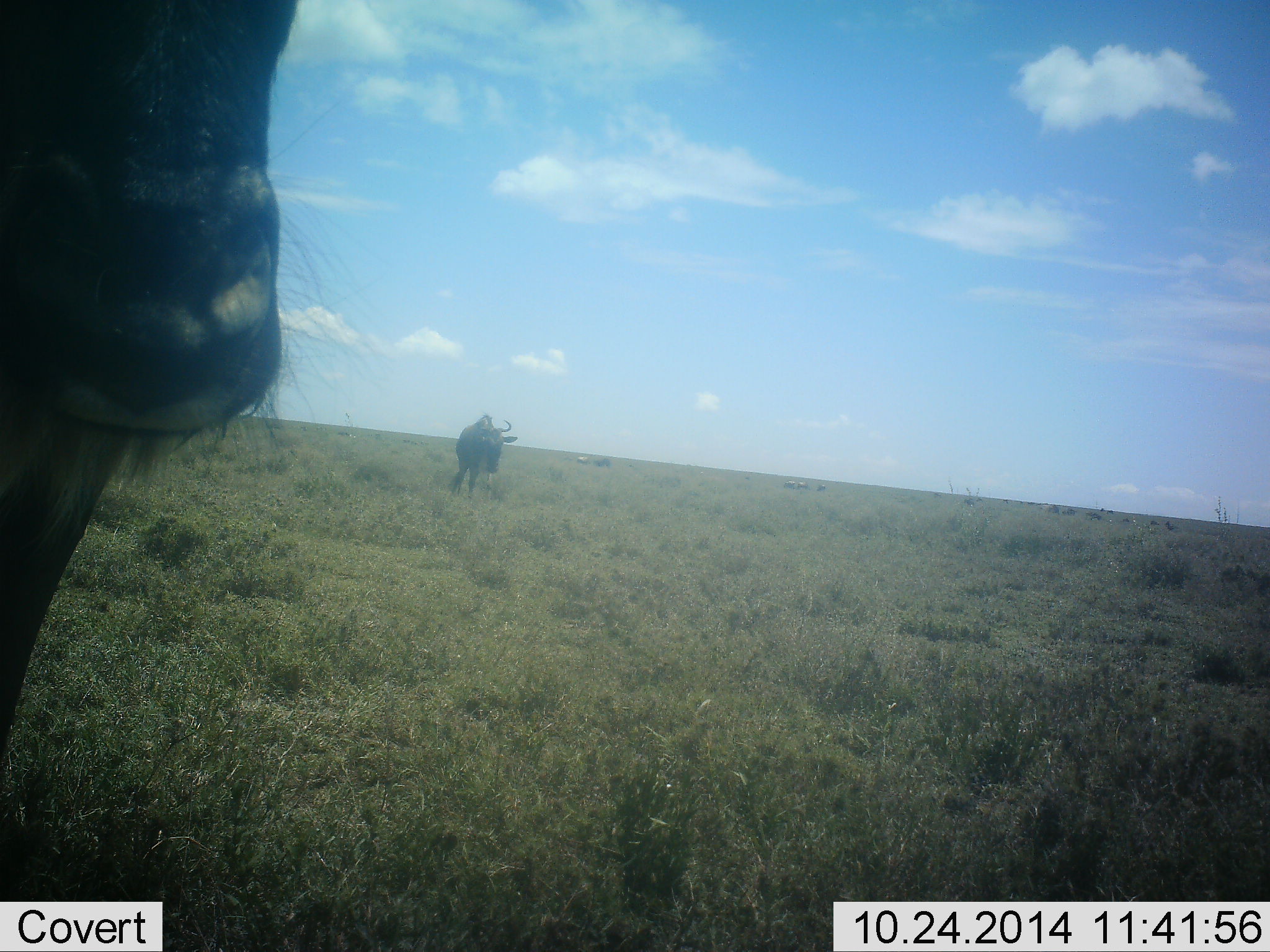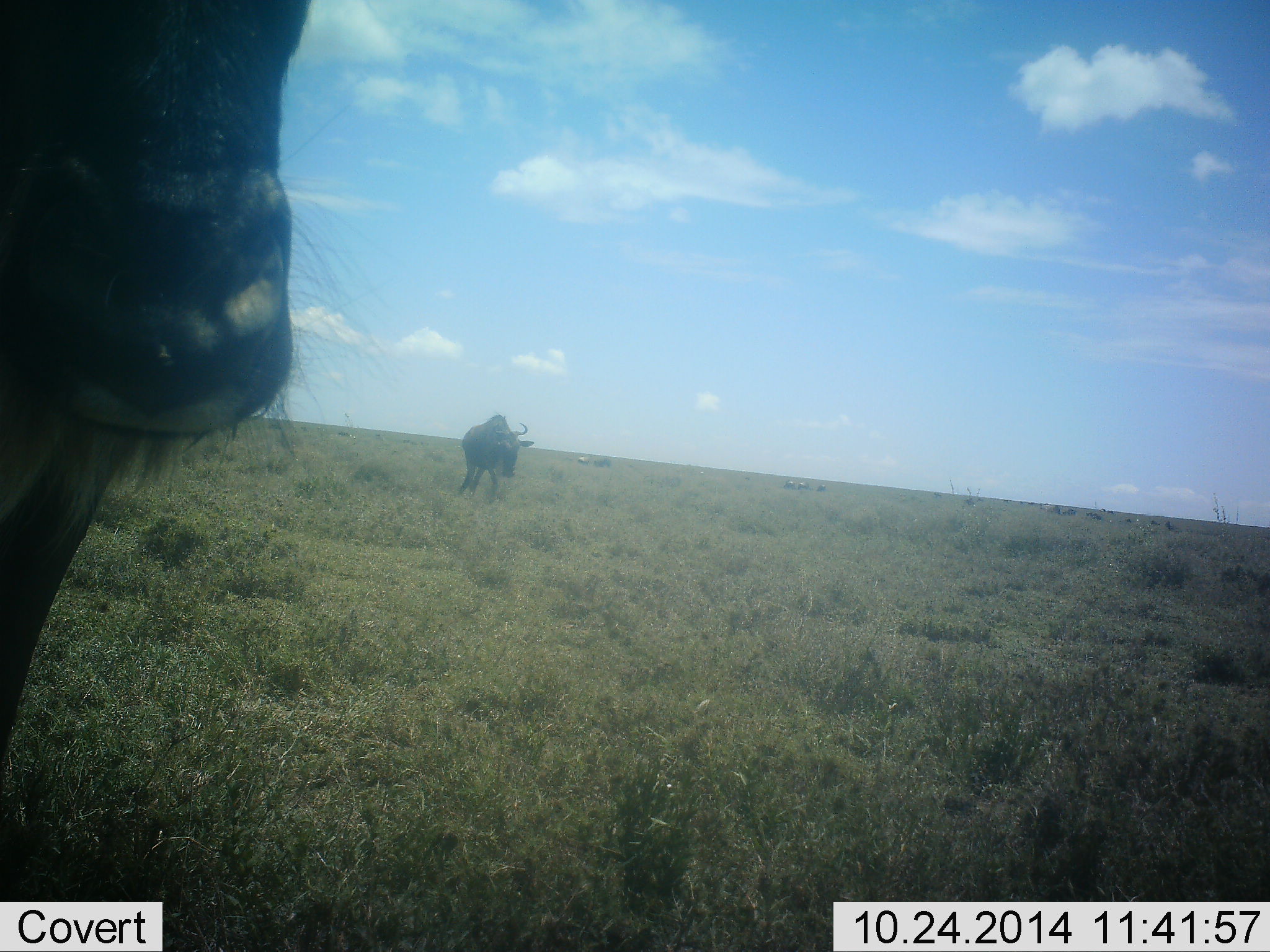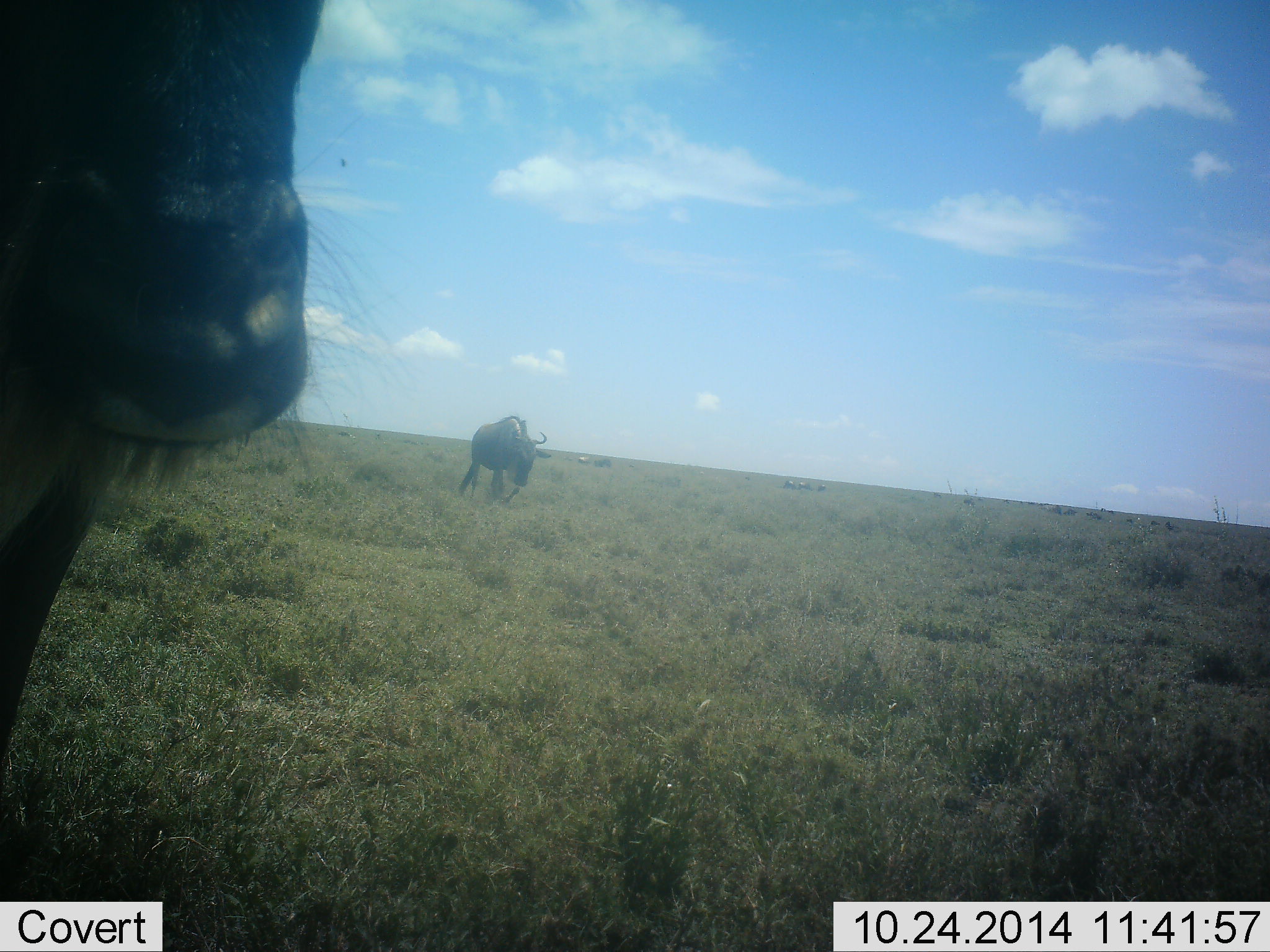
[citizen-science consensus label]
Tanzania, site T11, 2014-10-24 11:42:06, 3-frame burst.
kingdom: Animalia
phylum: Chordata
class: Mammalia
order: Artiodactyla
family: Bovidae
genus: Connochaetes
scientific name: Connochaetes taurinus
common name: blue wildebeest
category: wildebeest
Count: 2.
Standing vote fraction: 50%.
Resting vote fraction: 0%.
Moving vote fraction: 100%.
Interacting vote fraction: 0%.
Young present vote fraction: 0%.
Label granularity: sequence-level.